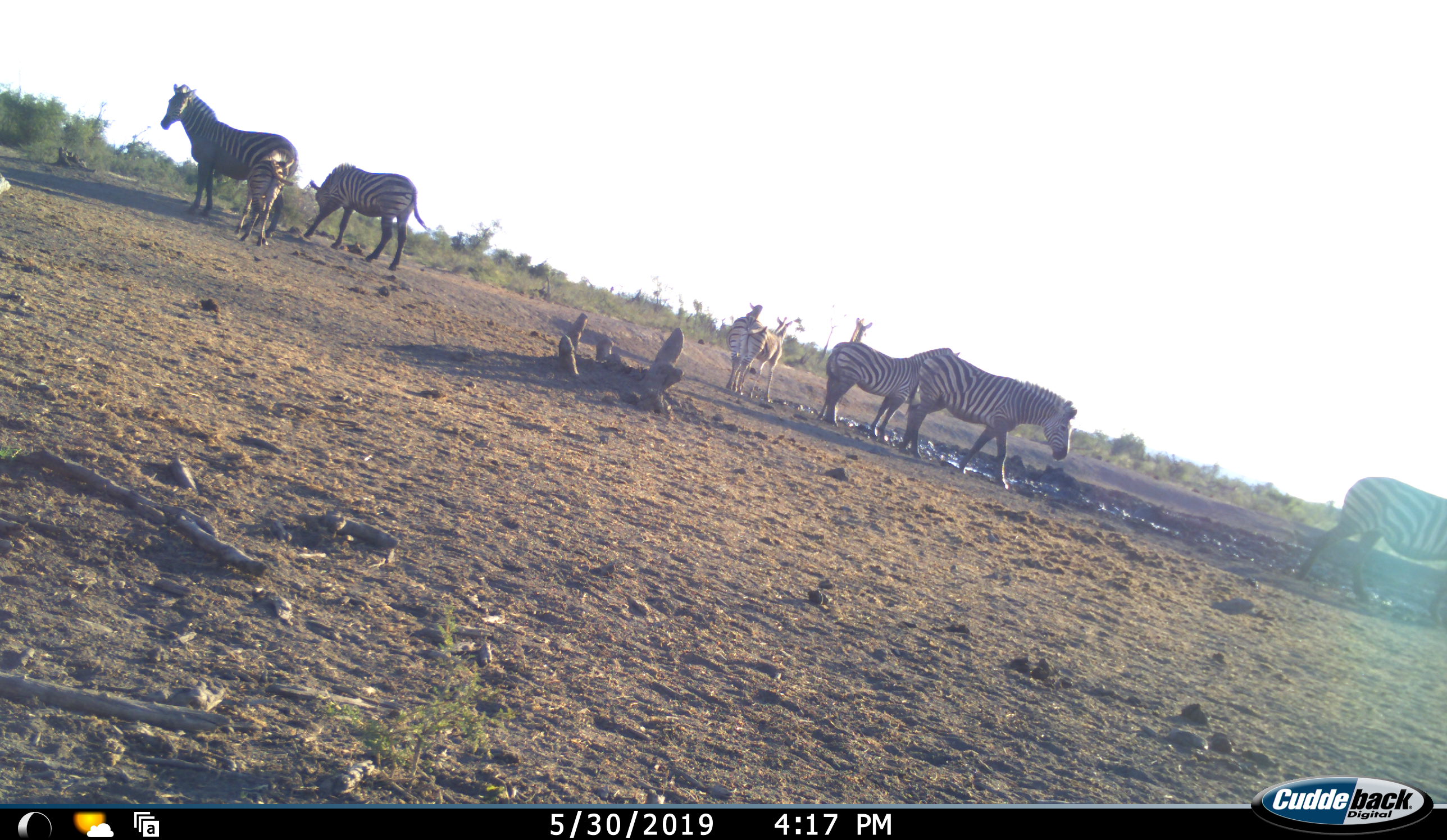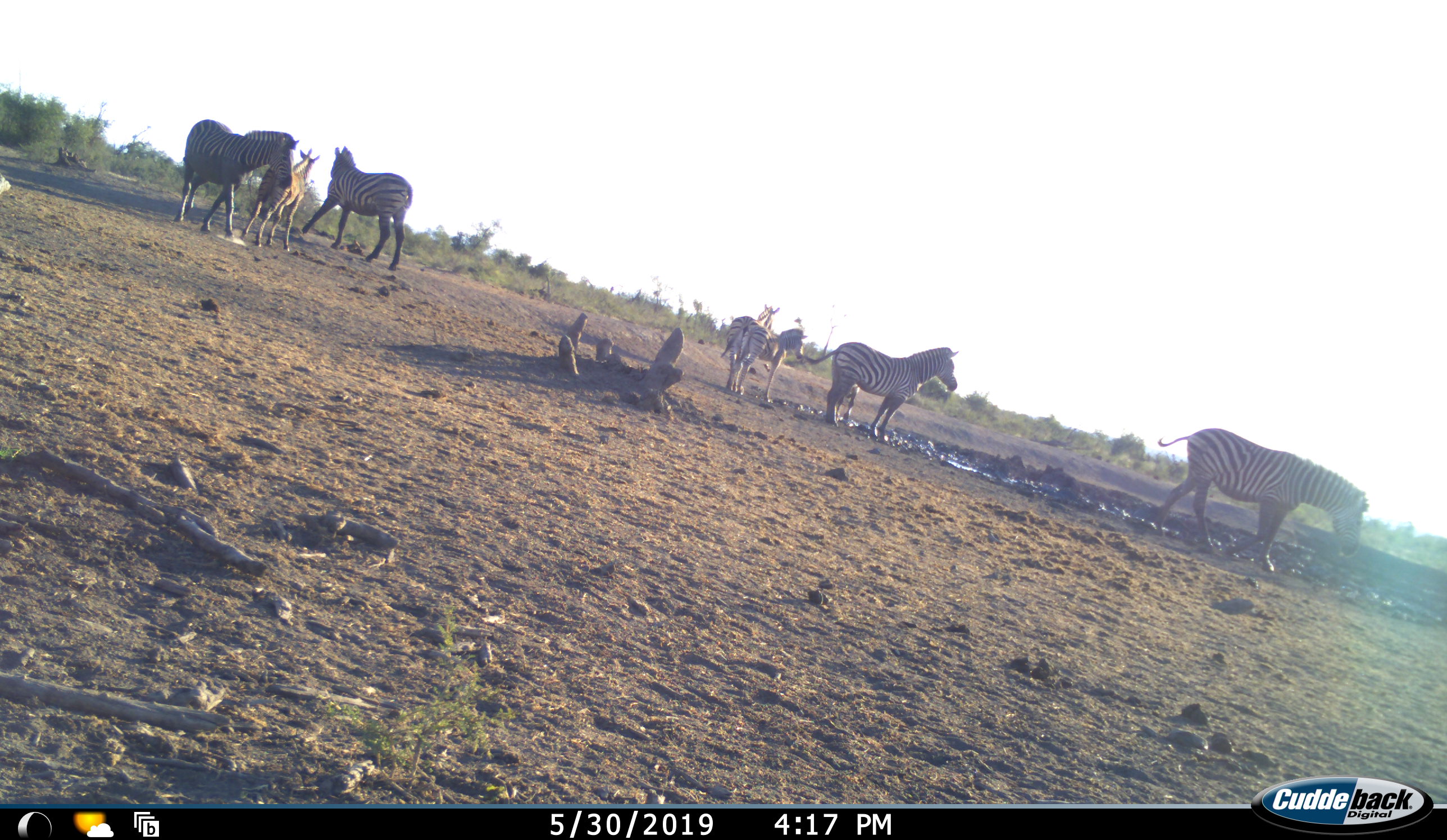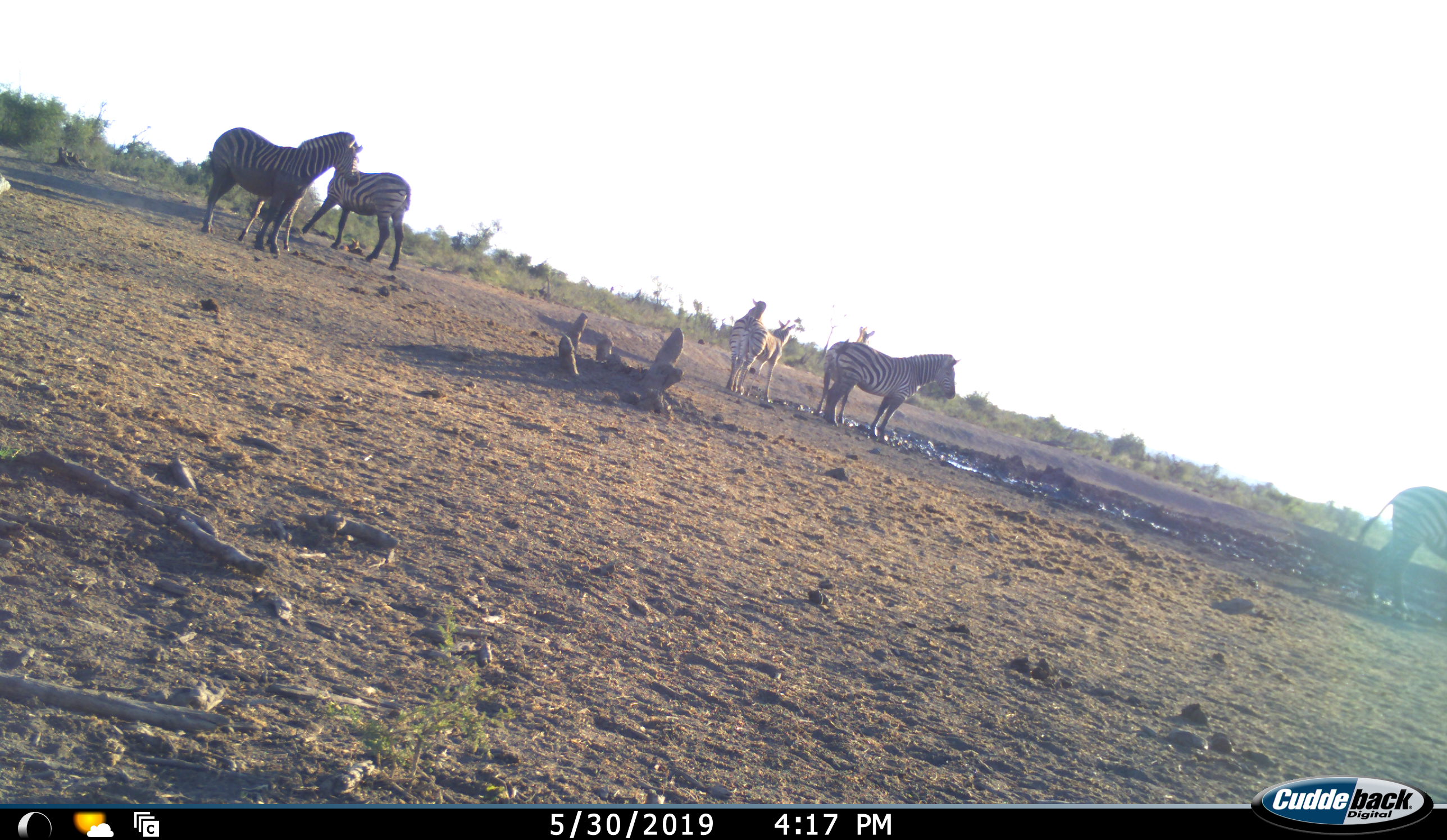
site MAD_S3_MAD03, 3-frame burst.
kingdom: Animalia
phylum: Chordata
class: Mammalia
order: Perissodactyla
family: Equidae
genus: Equus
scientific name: Equus quagga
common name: plains zebra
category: zebraplains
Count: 8.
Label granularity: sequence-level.